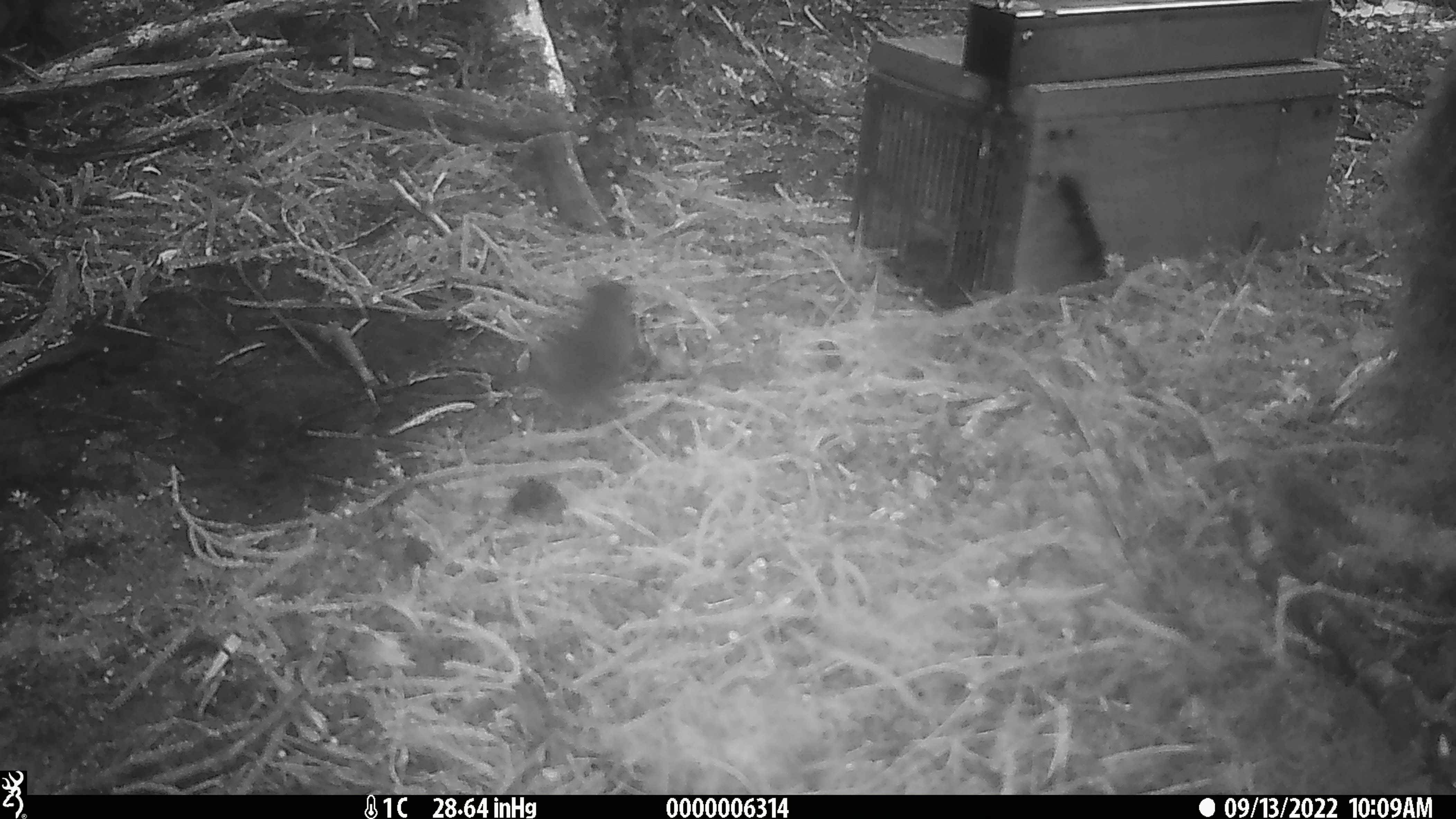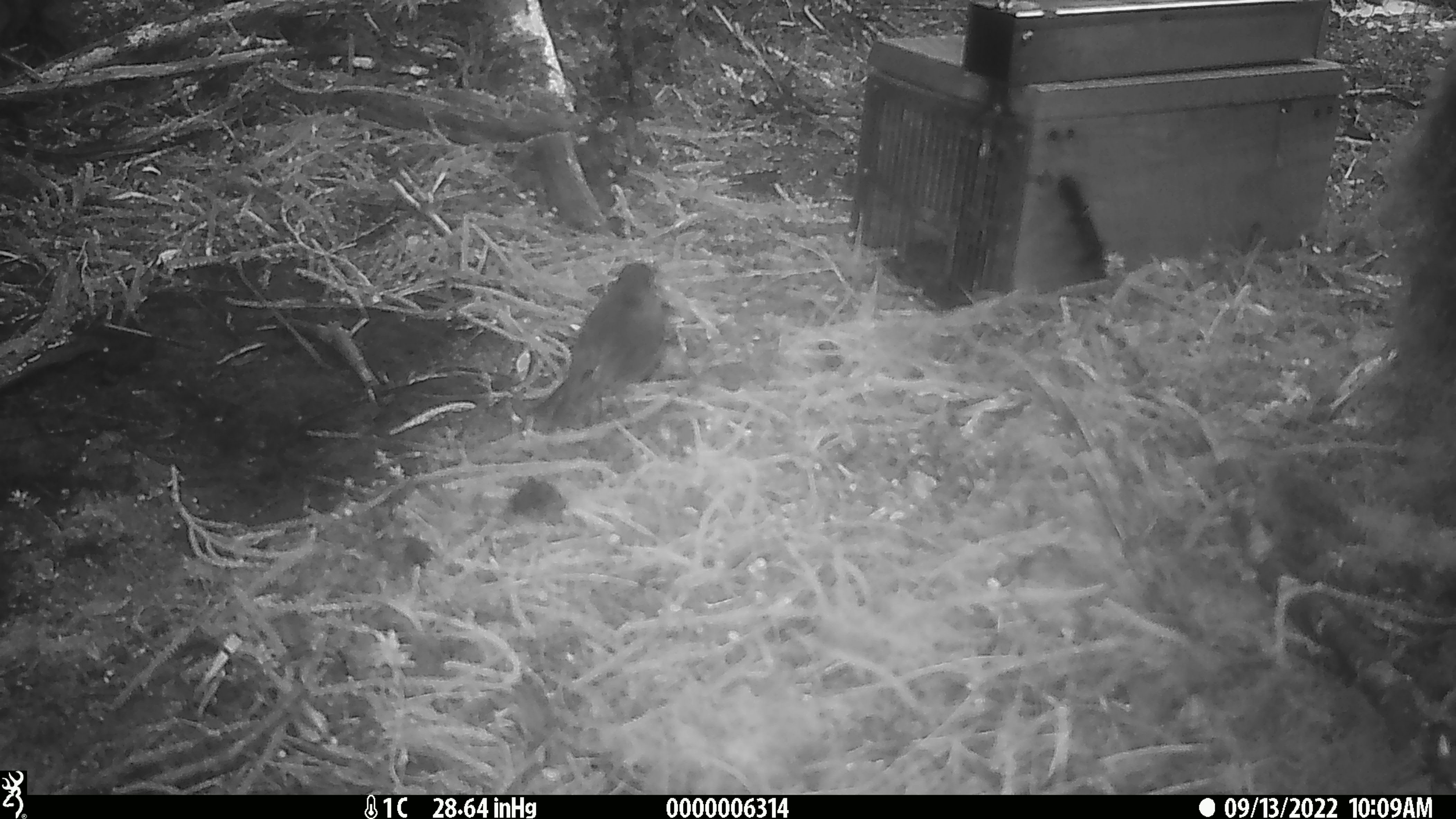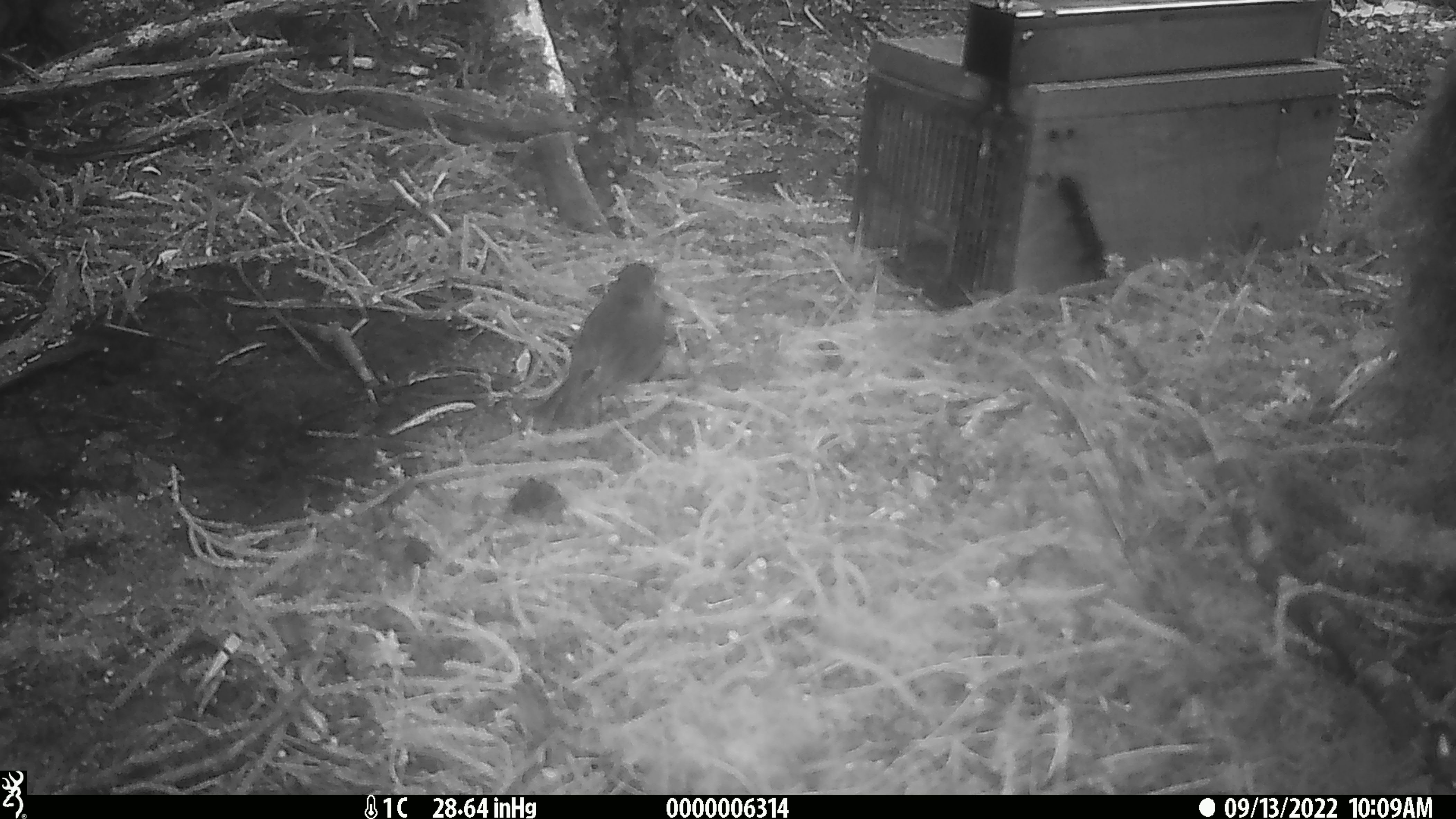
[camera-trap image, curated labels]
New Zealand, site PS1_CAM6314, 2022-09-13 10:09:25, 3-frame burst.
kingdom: Animalia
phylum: Chordata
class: Aves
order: Passeriformes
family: Petroicidae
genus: Petroica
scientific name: Petroica australis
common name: new zealand robin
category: robin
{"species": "robin (new zealand robin) (Petroica australis)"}